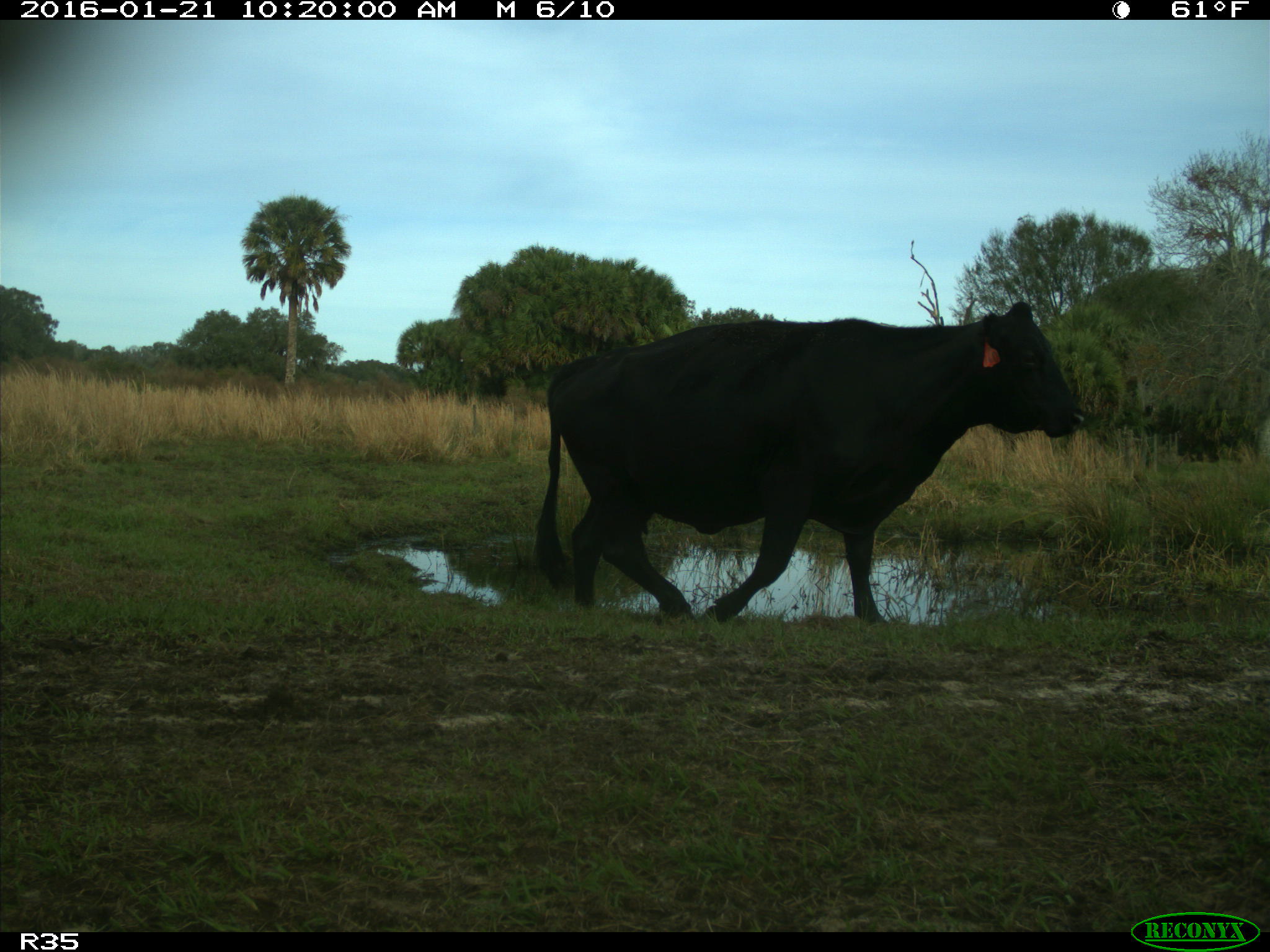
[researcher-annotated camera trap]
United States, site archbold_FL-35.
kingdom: Animalia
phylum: Chordata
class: Mammalia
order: Artiodactyla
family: Bovidae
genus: Bos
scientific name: Bos taurus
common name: domestic cow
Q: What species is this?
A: Bos taurus (domestic cow).